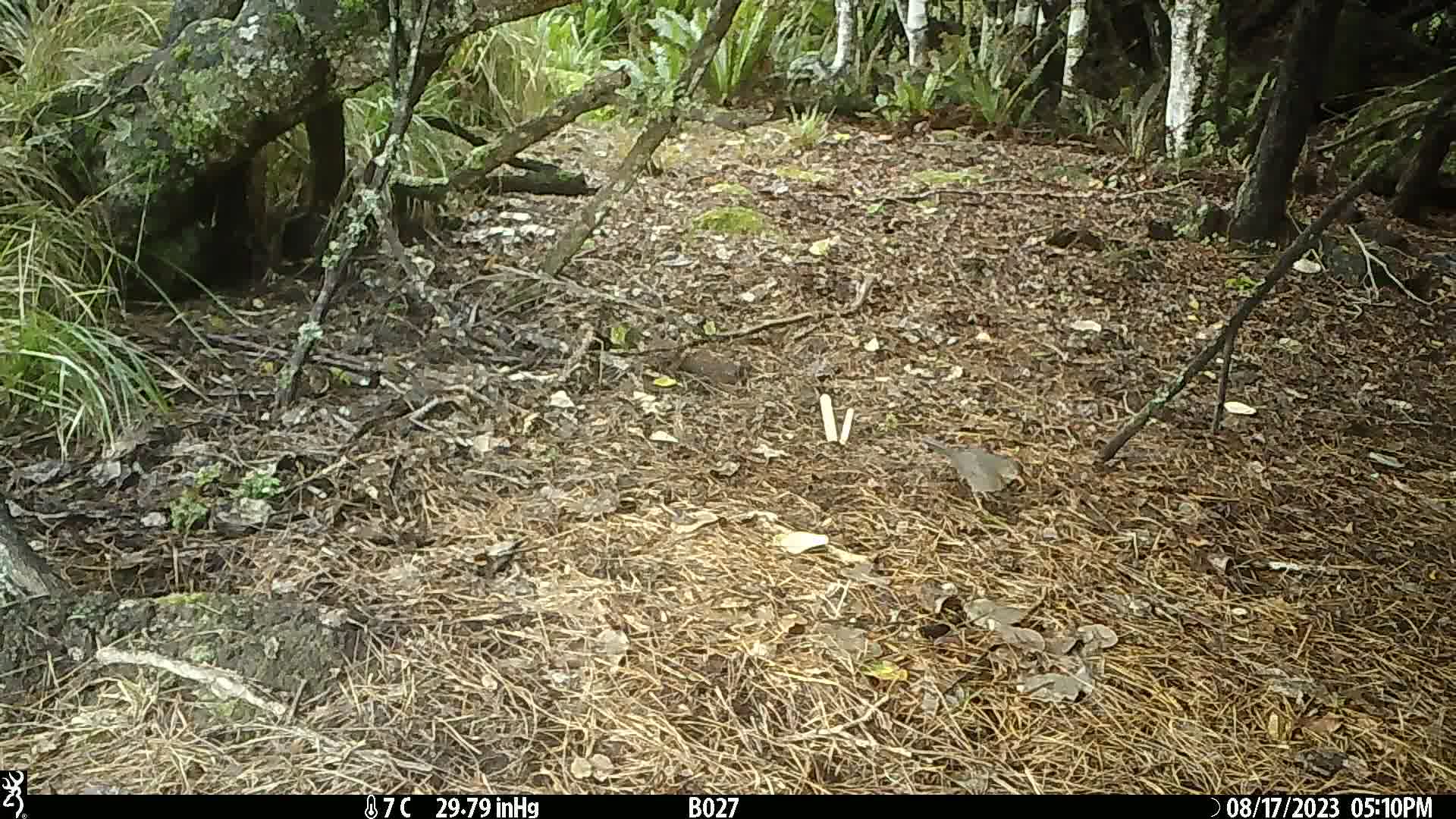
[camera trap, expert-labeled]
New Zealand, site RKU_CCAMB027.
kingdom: Animalia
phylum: Chordata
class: Aves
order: Passeriformes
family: Turdidae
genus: Turdus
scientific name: Turdus merula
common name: eurasian blackbird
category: blackbird